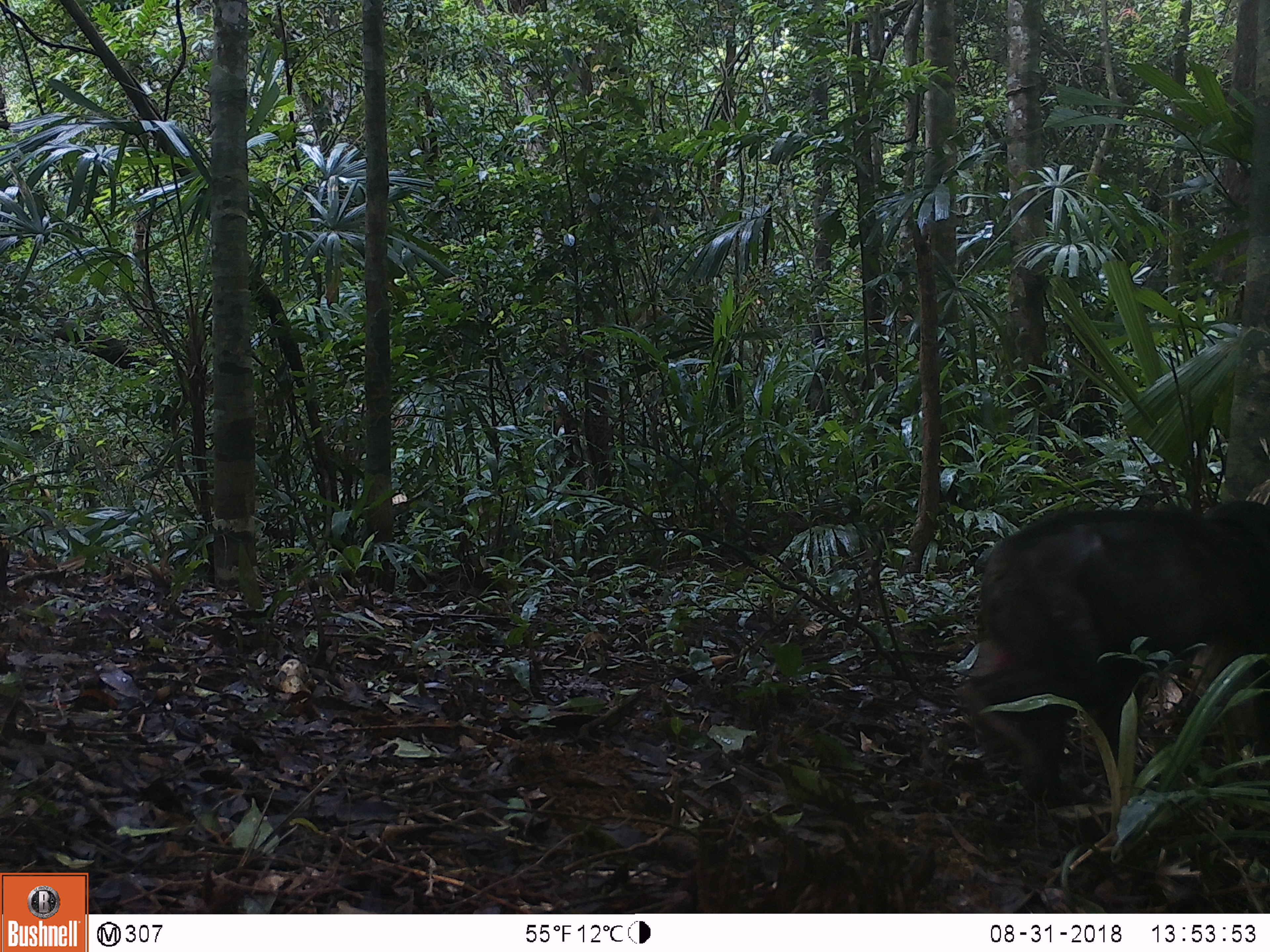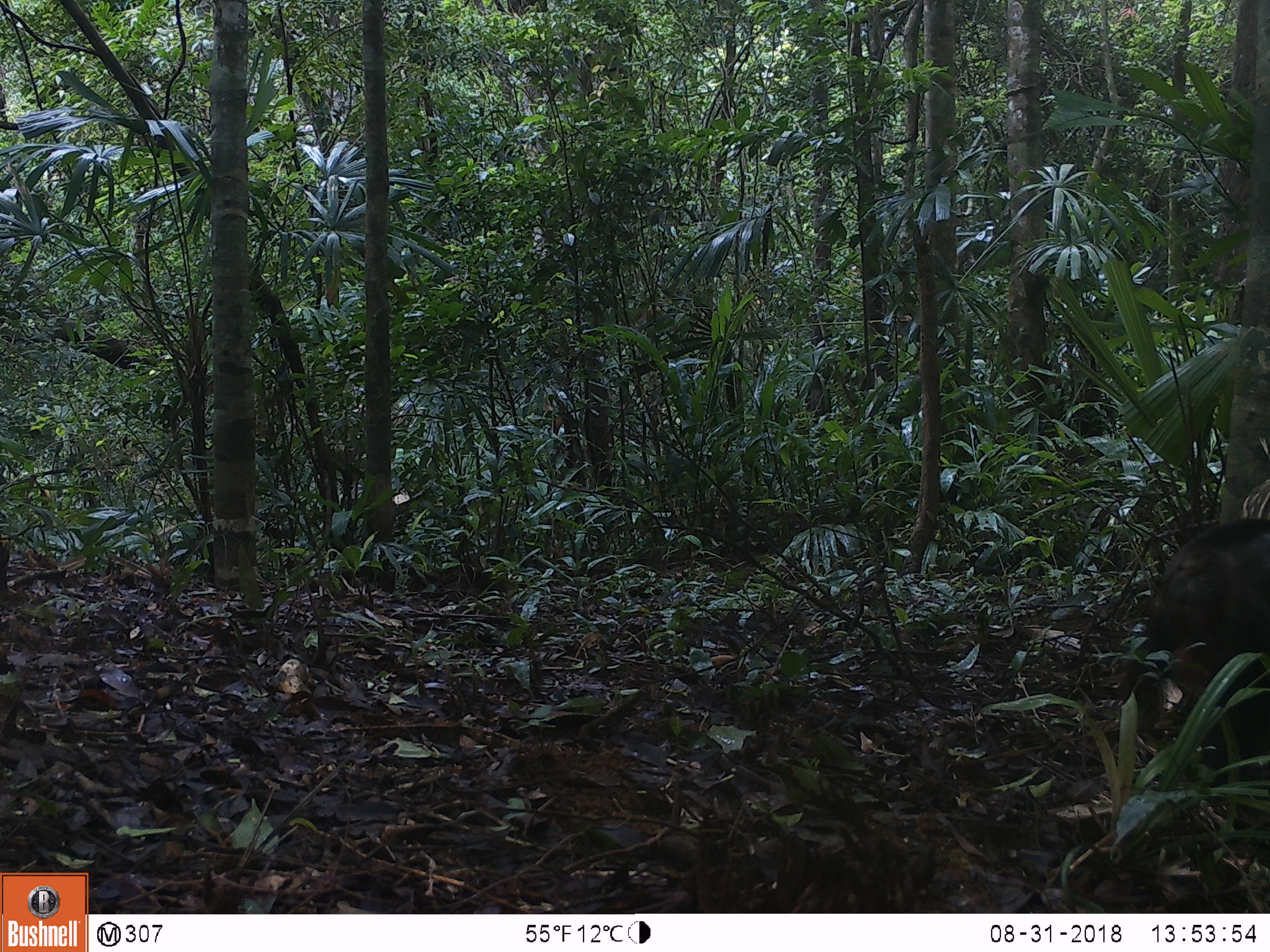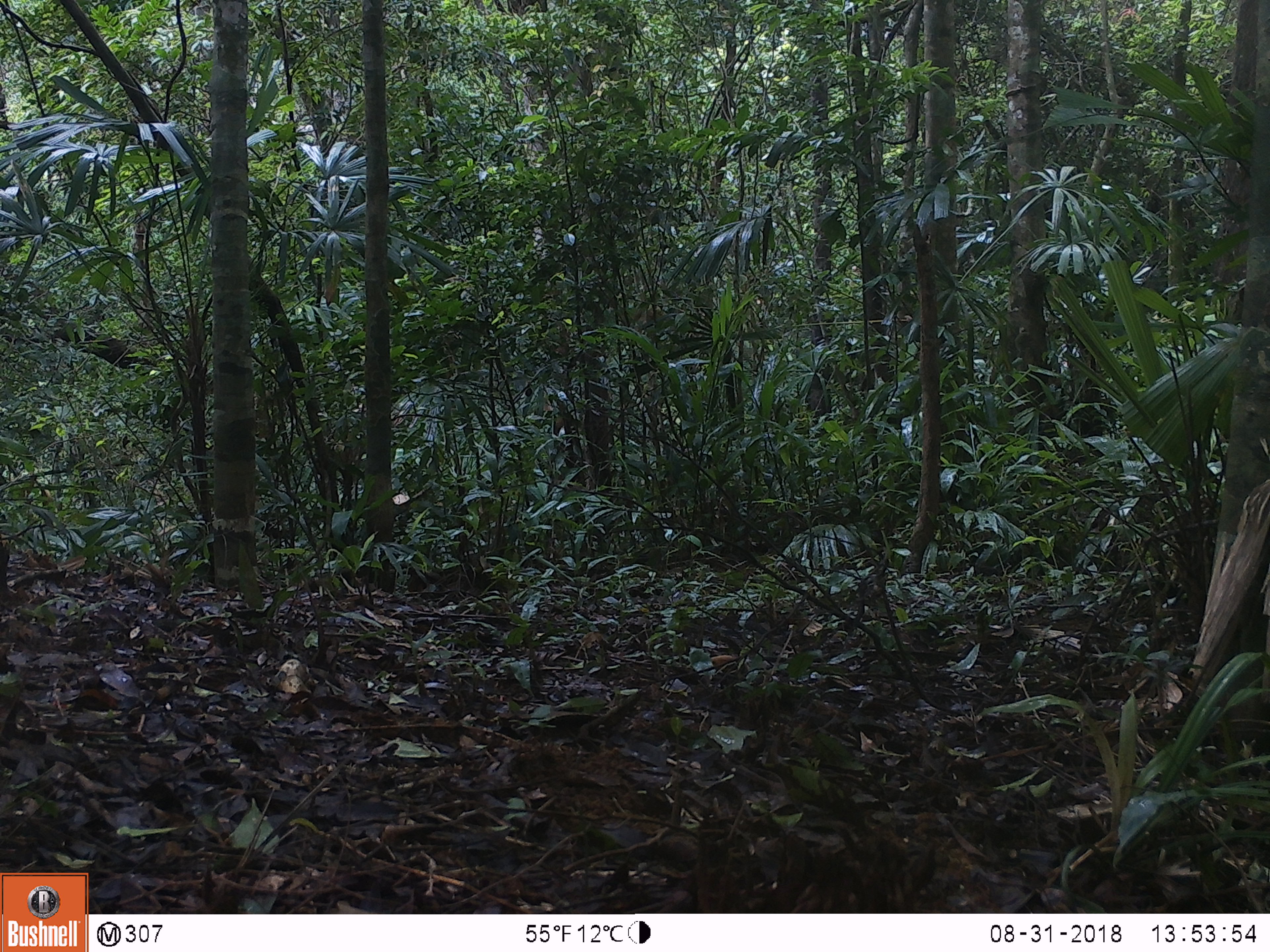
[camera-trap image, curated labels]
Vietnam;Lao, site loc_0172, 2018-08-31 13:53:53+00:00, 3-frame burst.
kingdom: Animalia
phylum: Chordata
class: Mammalia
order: Primates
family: Cercopithecidae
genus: Macaca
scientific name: Macaca arctoides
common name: stump-tailed macaque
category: stump tailed macaque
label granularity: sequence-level